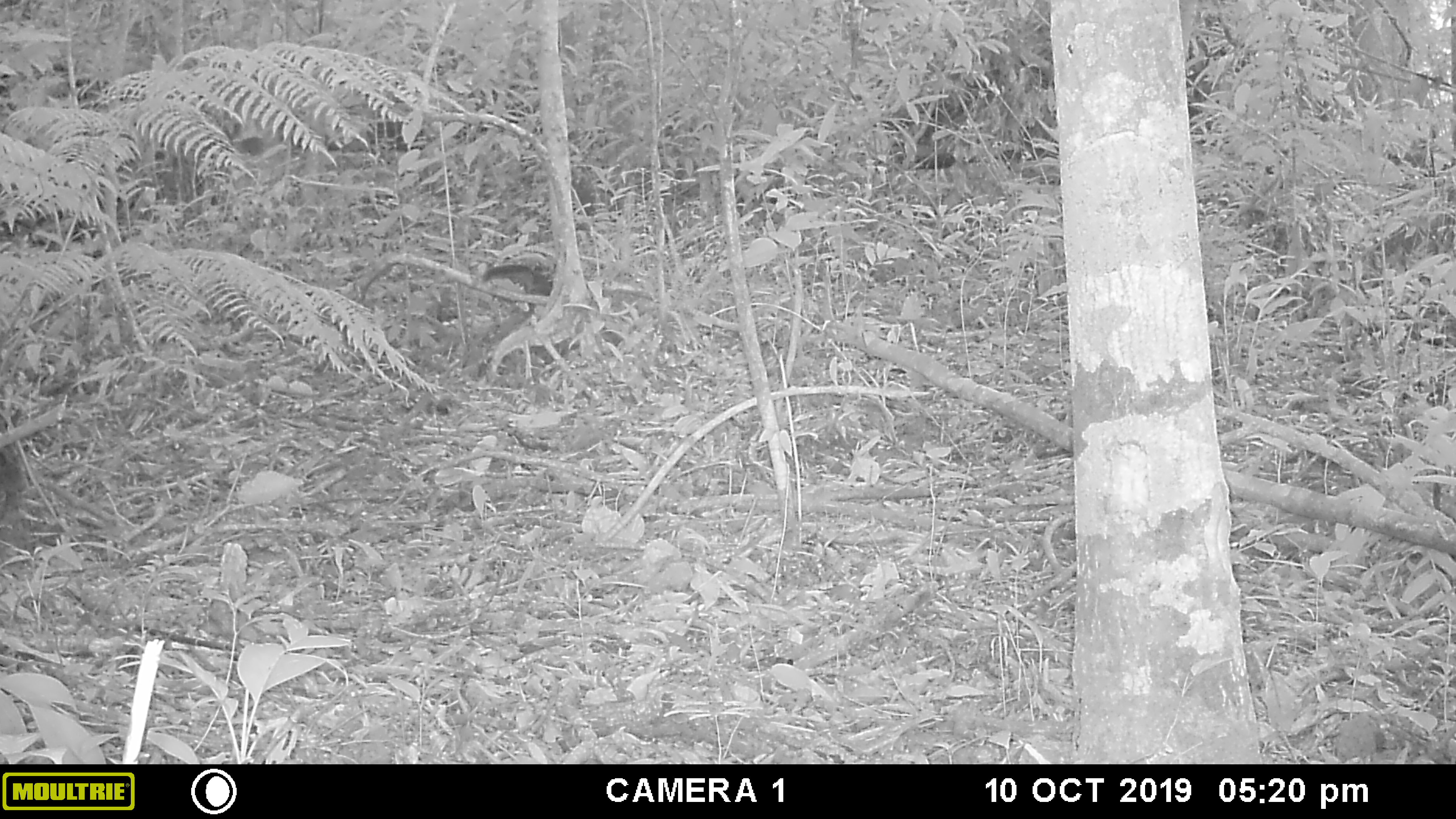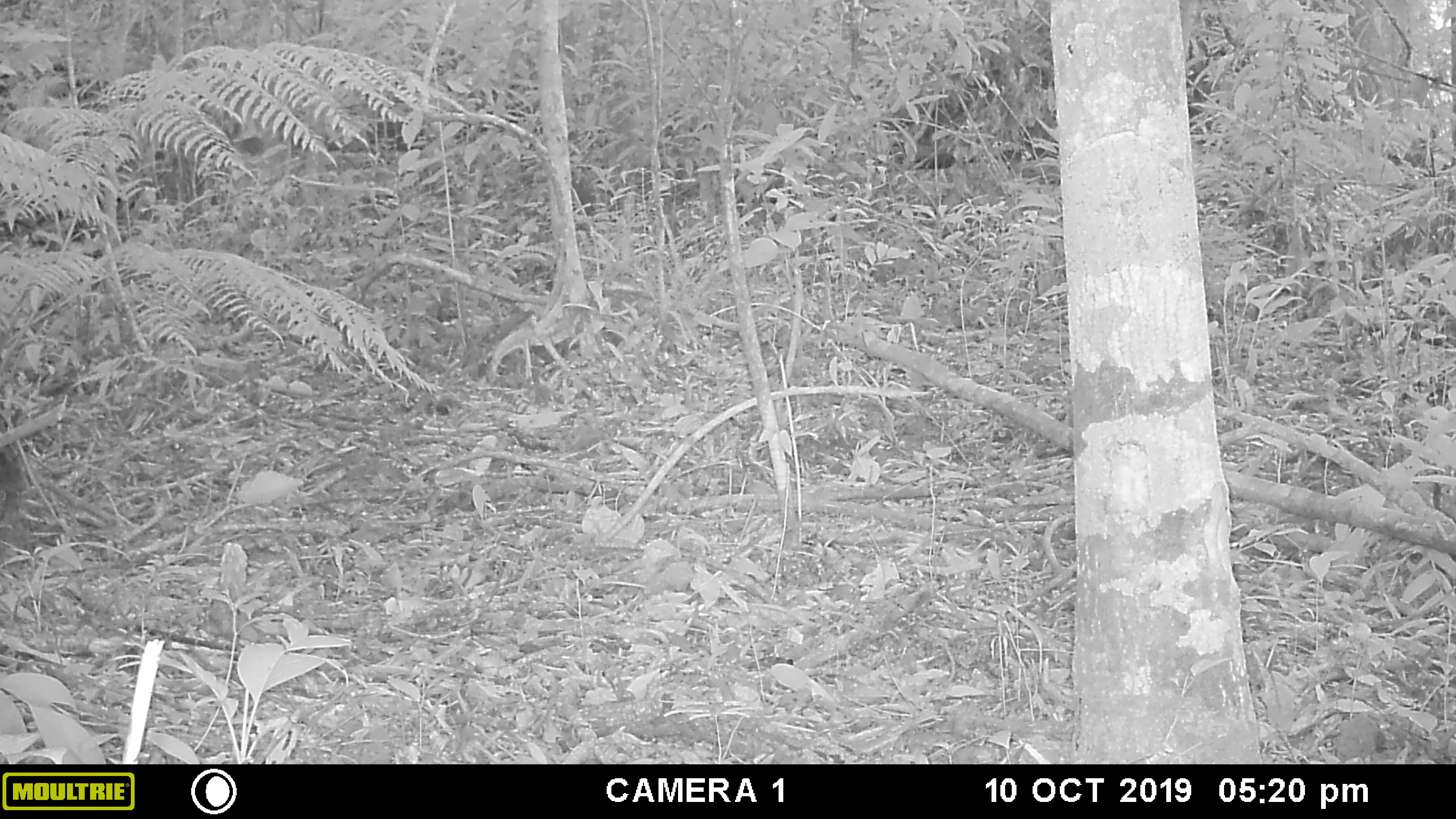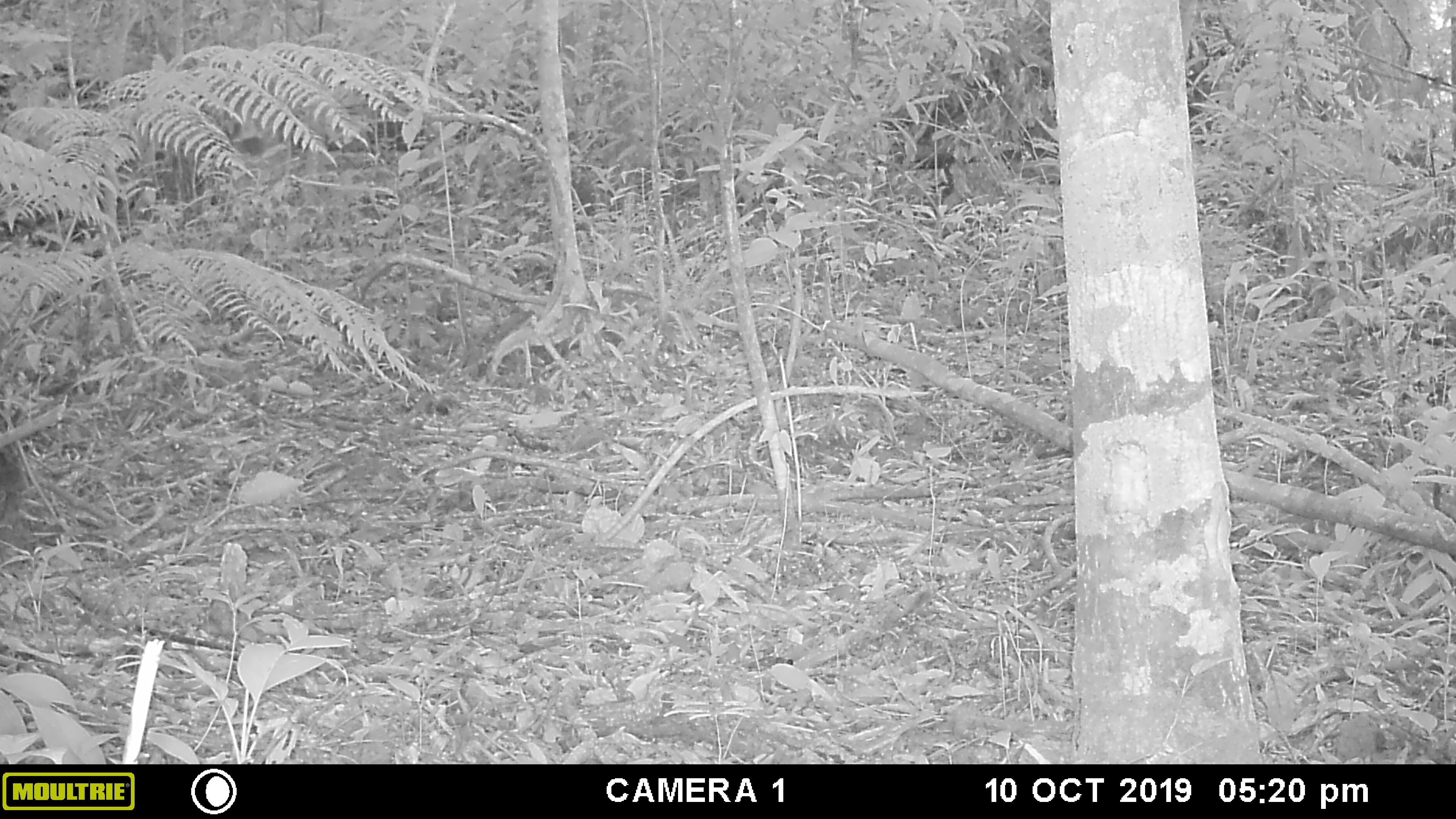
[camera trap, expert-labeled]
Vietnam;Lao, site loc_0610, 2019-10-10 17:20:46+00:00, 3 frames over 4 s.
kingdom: Animalia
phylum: Chordata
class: Mammalia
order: Rodentia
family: Sciuridae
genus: Sciurus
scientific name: Sciurus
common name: squirrel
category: unidentified squirrel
Unidentified squirrel (squirrel) (Sciurus). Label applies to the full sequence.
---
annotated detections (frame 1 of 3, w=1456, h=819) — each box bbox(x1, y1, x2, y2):
unidentified squirrel: bbox(480, 263, 553, 313)